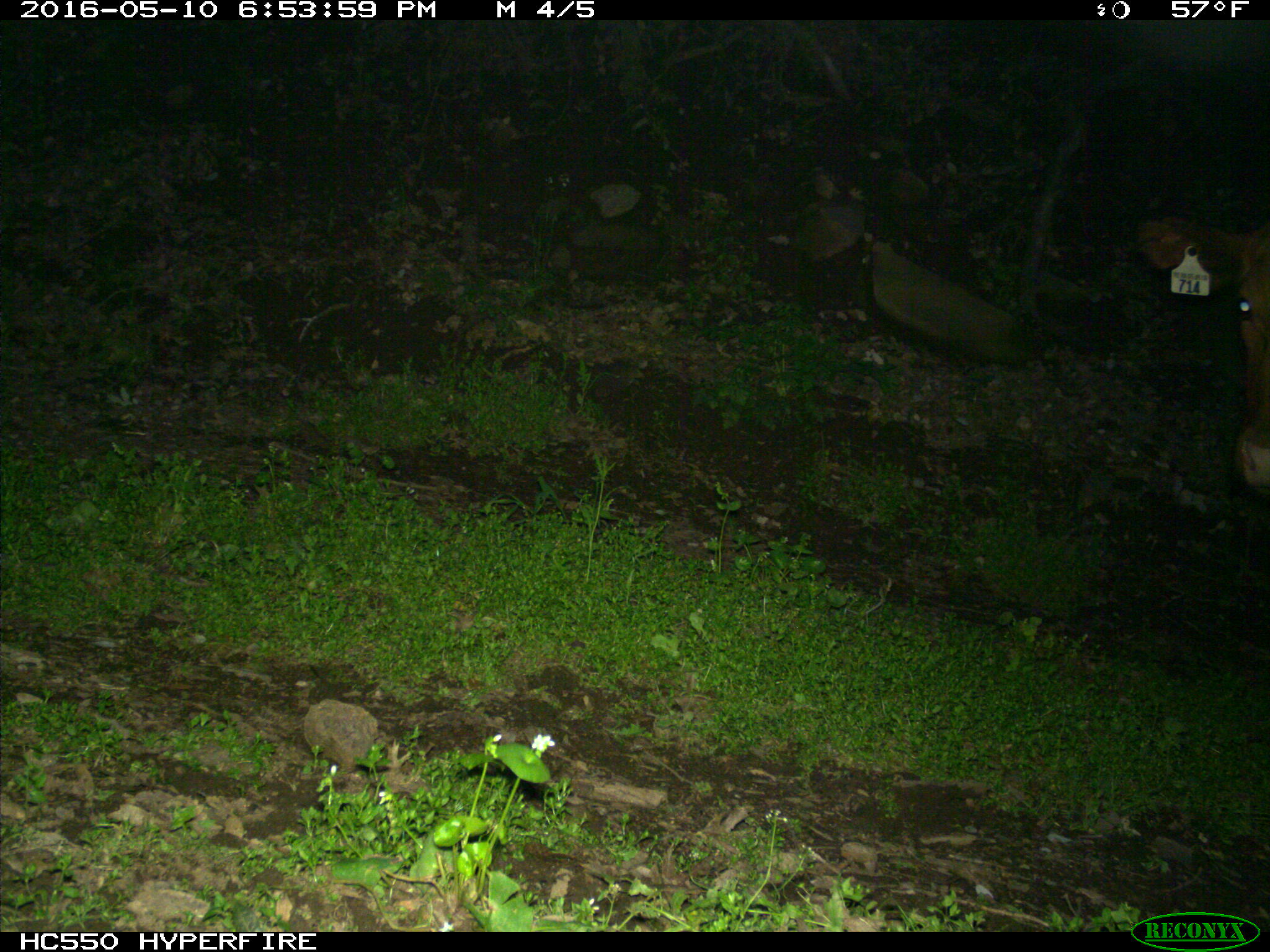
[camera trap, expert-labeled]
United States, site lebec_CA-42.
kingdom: Animalia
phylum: Chordata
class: Mammalia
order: Artiodactyla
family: Bovidae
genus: Bos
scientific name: Bos taurus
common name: domestic cow